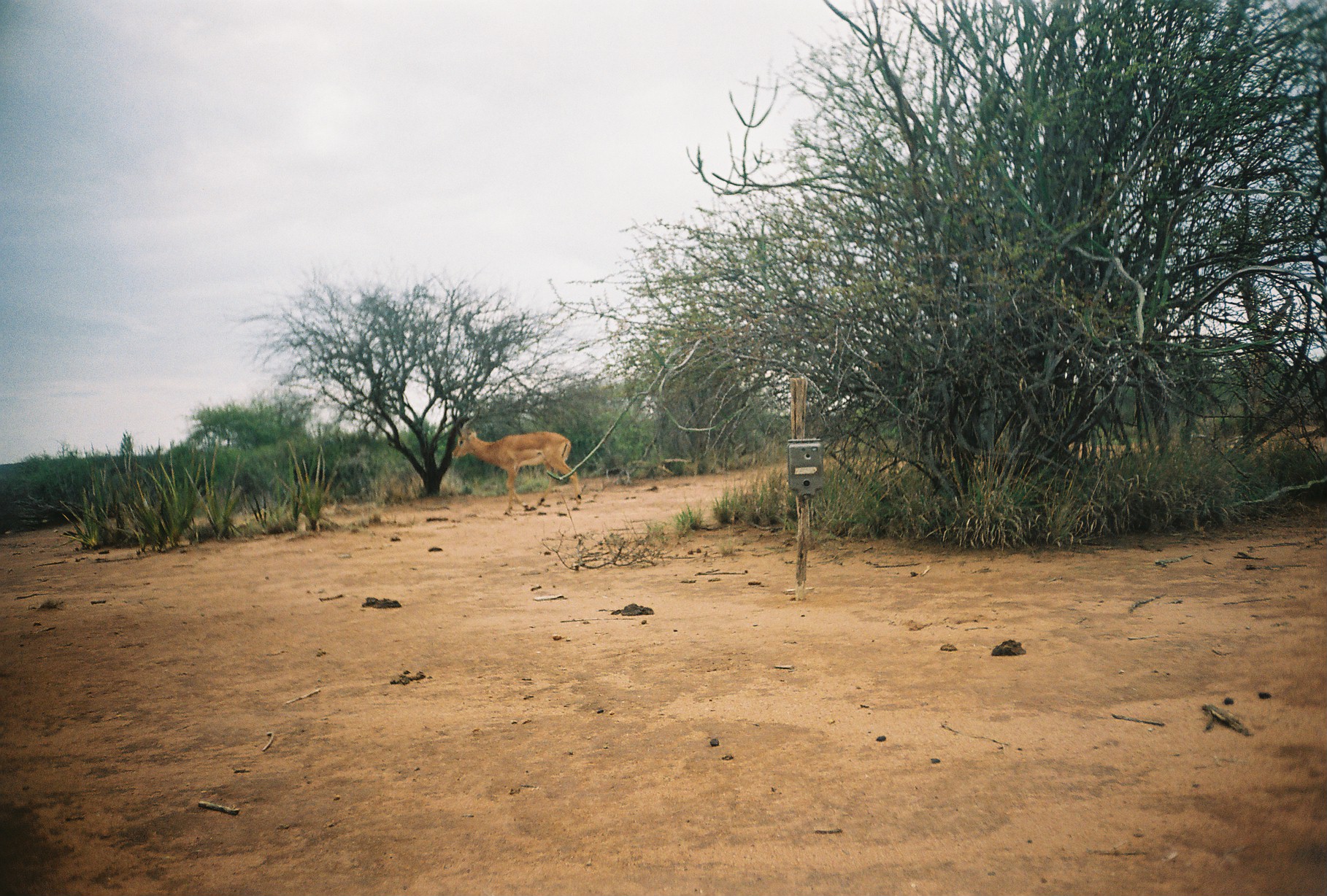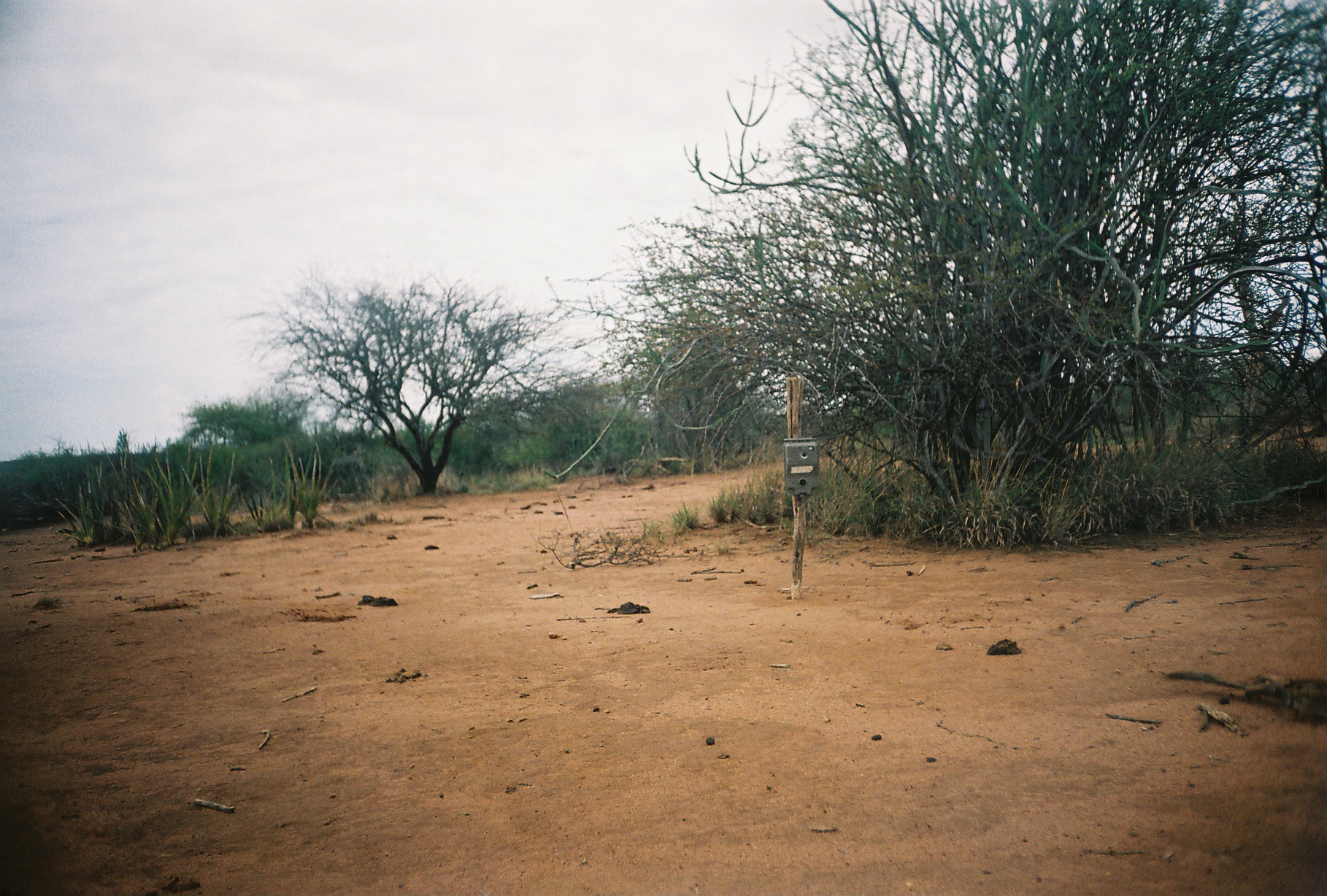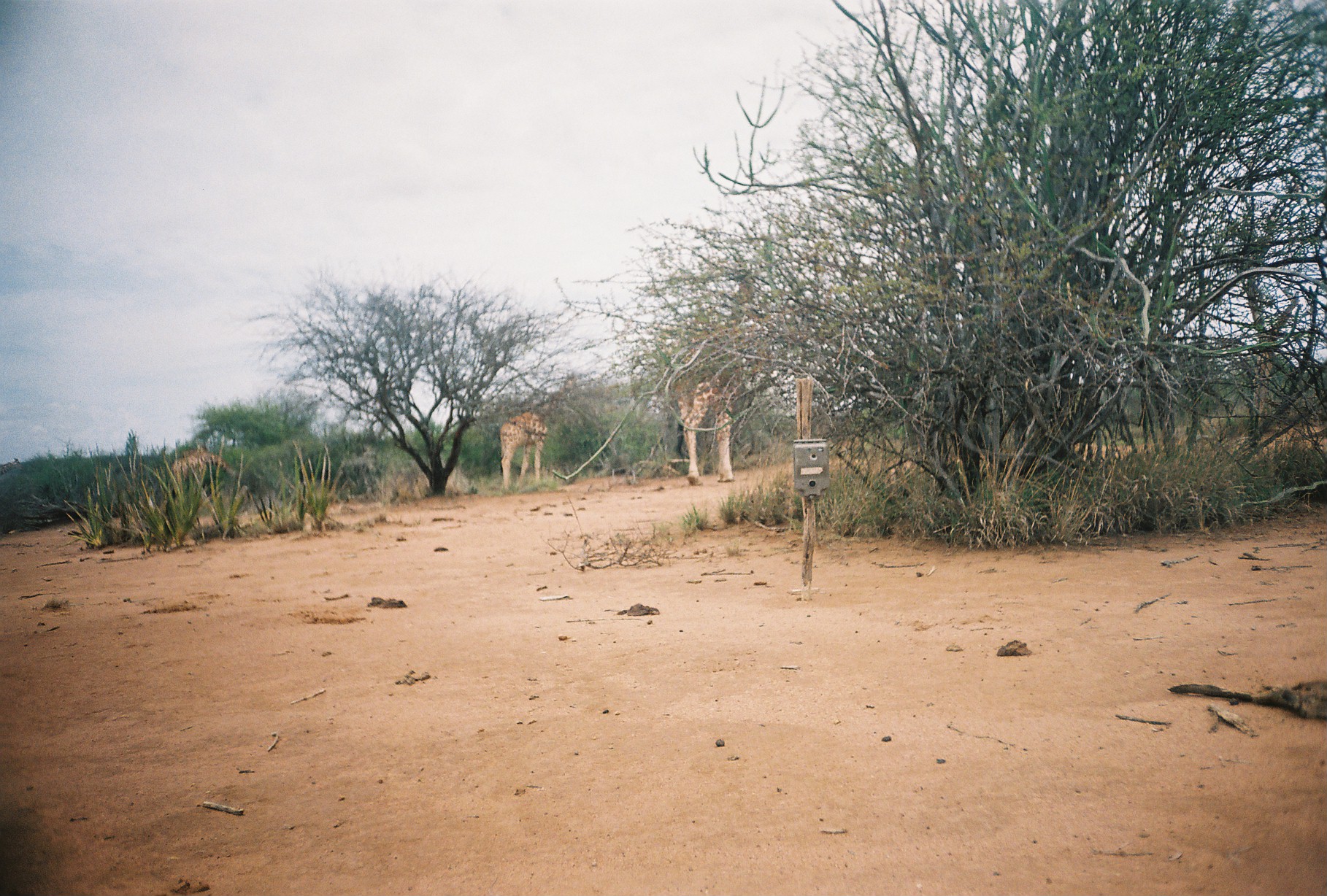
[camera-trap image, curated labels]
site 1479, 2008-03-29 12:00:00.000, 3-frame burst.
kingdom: Animalia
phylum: Chordata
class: Mammalia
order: Artiodactyla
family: Bovidae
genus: Aepyceros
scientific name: Aepyceros melampus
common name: impala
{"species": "Aepyceros melampus (impala)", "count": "1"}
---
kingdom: Animalia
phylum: Chordata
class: Mammalia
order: Artiodactyla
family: Giraffidae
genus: Giraffa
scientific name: Giraffa camelopardalis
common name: giraffe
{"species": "Giraffa camelopardalis (giraffe)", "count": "3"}